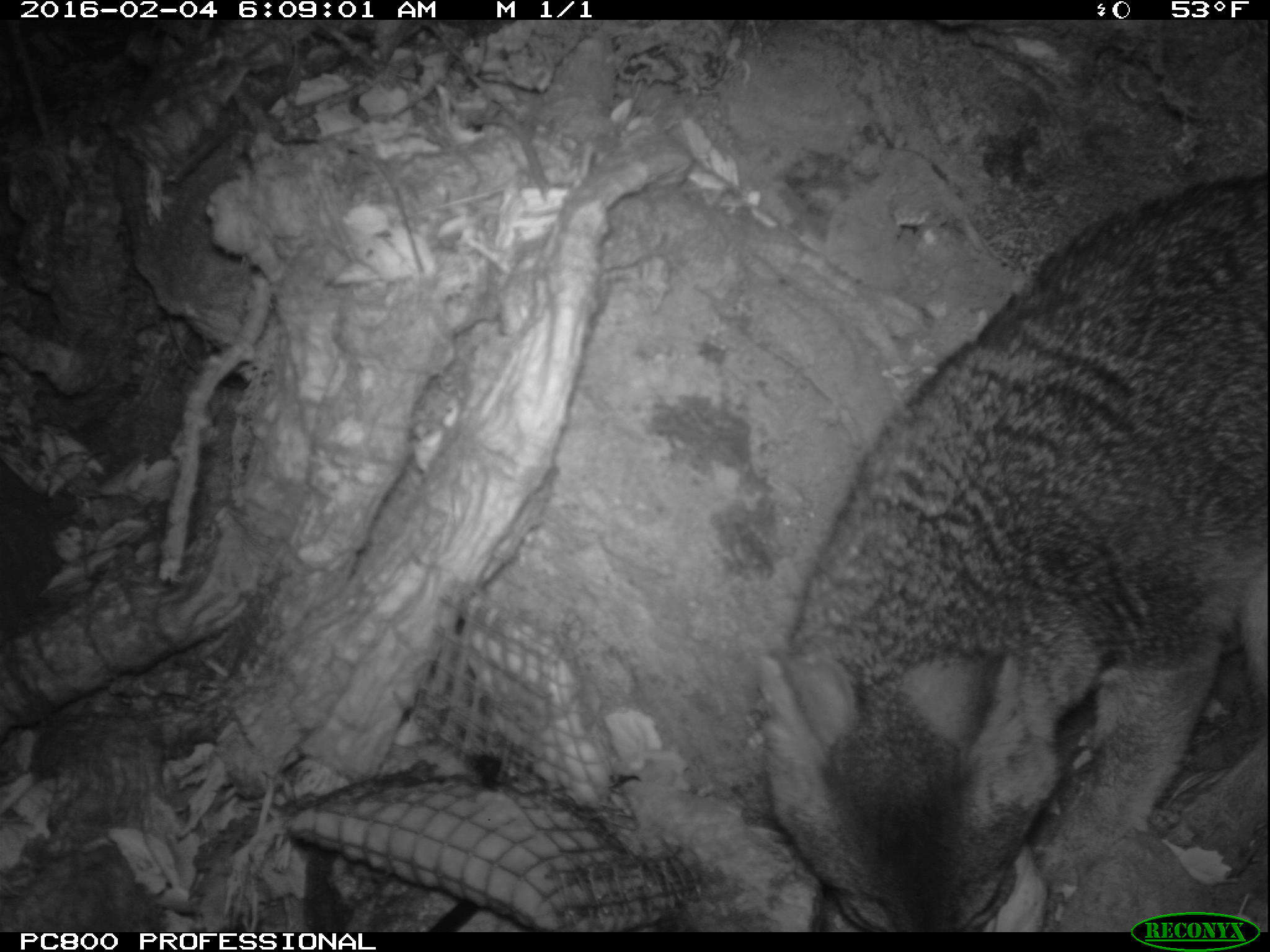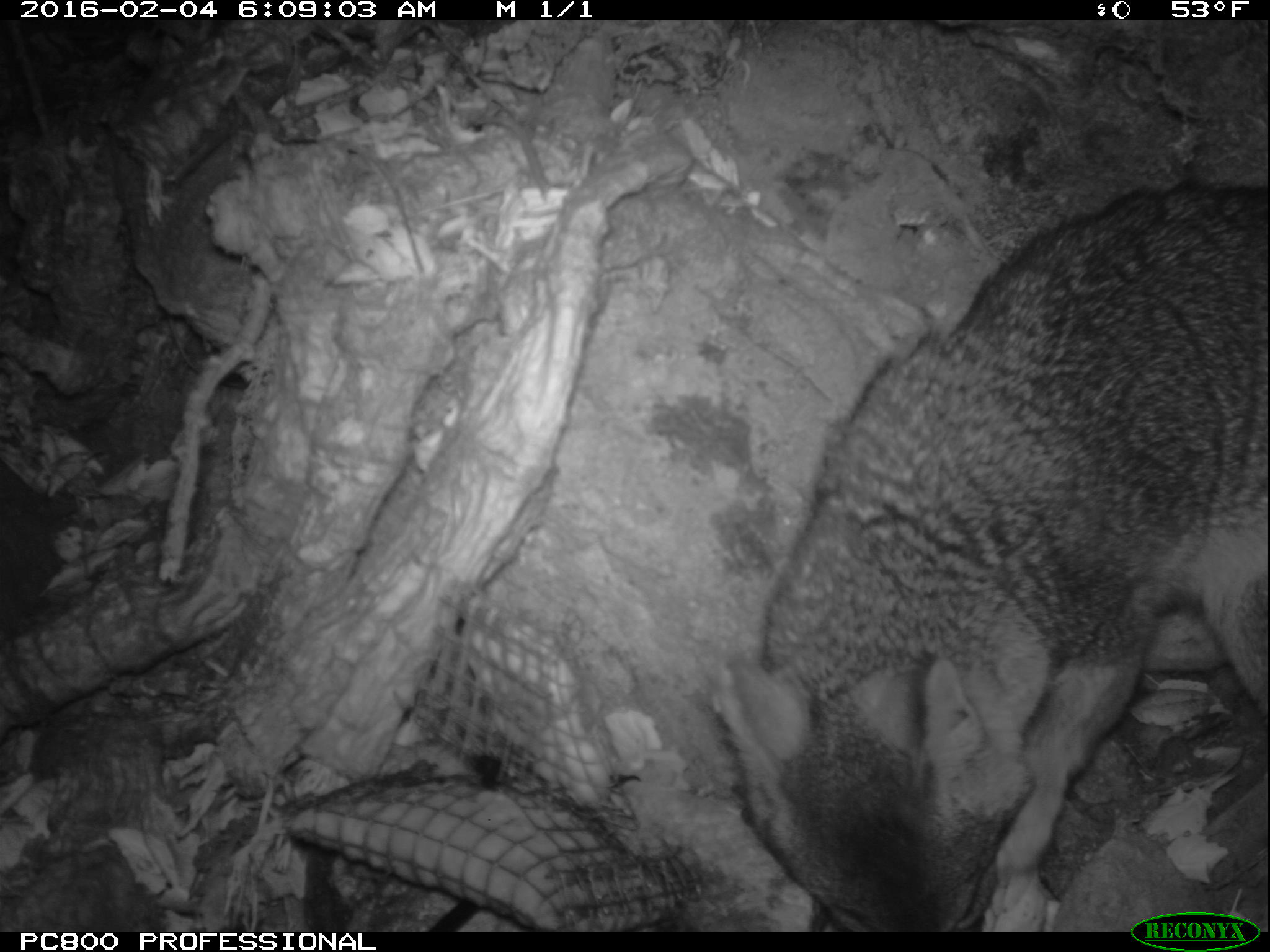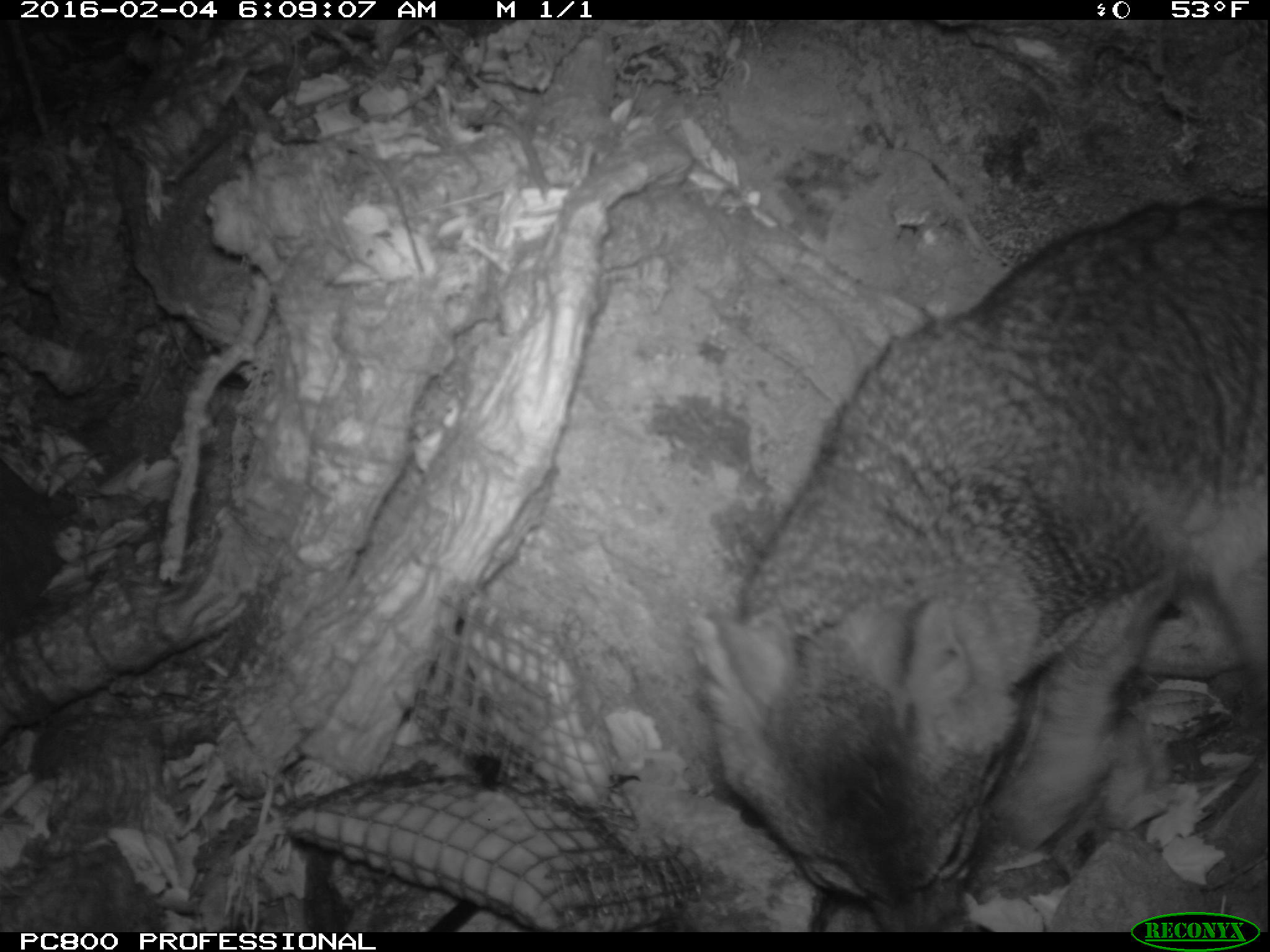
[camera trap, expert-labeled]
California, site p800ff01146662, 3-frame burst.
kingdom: Animalia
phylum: Chordata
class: Mammalia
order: Carnivora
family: Canidae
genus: Urocyon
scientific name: Urocyon littoralis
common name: island fox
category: fox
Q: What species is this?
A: Fox (island fox) (Urocyon littoralis).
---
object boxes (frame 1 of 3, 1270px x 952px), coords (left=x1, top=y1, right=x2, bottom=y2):
fox: (left=755, top=174, right=1269, bottom=935)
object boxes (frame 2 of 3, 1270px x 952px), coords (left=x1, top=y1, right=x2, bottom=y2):
fox: (left=703, top=175, right=1269, bottom=929)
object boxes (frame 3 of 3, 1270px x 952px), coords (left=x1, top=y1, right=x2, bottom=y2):
fox: (left=696, top=196, right=1268, bottom=932)